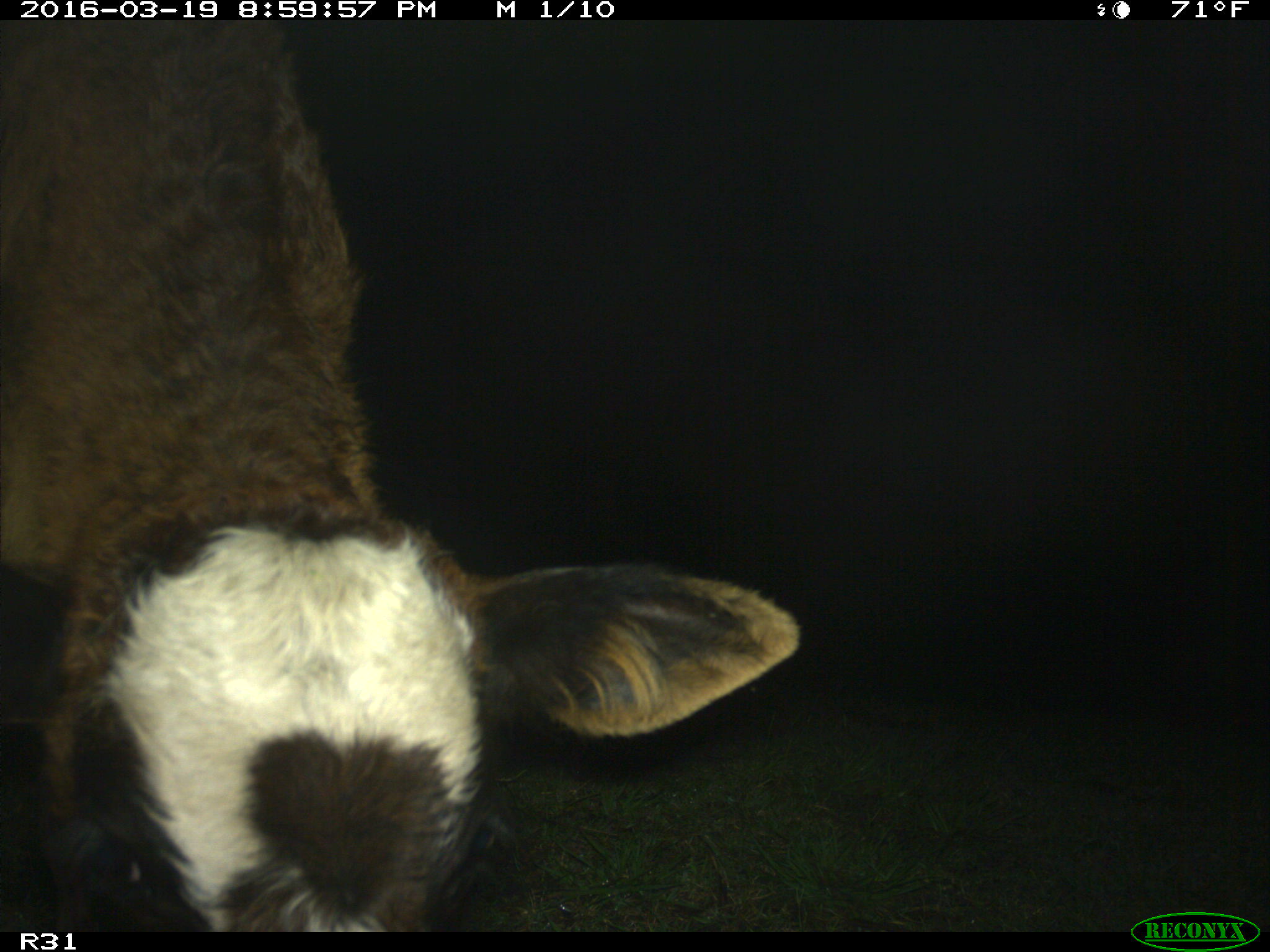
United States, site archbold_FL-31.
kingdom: Animalia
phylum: Chordata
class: Mammalia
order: Artiodactyla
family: Bovidae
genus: Bos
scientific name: Bos taurus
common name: domestic cow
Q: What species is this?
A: Bos taurus (domestic cow).